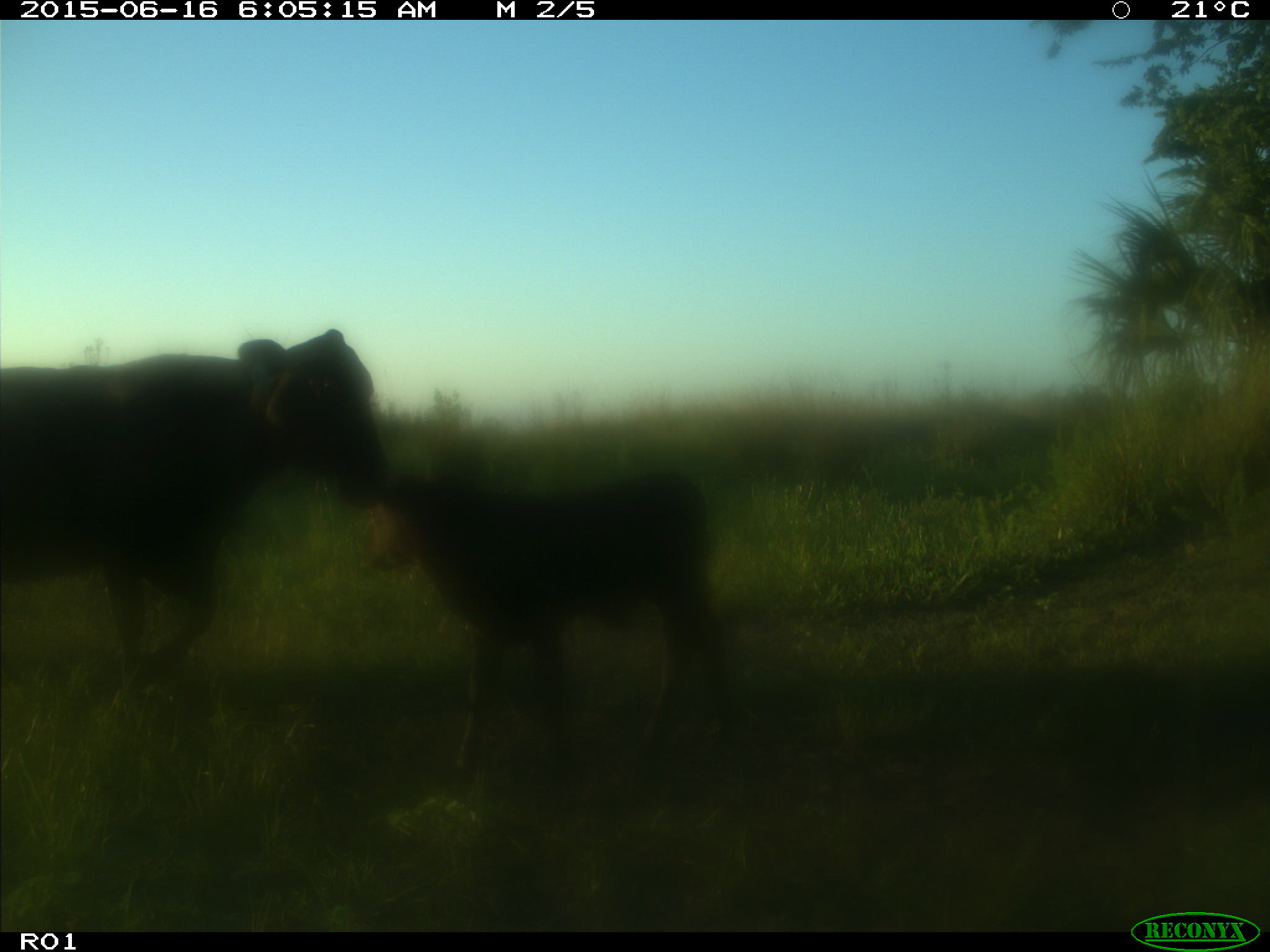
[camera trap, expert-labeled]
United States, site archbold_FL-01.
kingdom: Animalia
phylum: Chordata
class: Mammalia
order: Artiodactyla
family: Bovidae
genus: Bos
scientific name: Bos taurus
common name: domestic cow